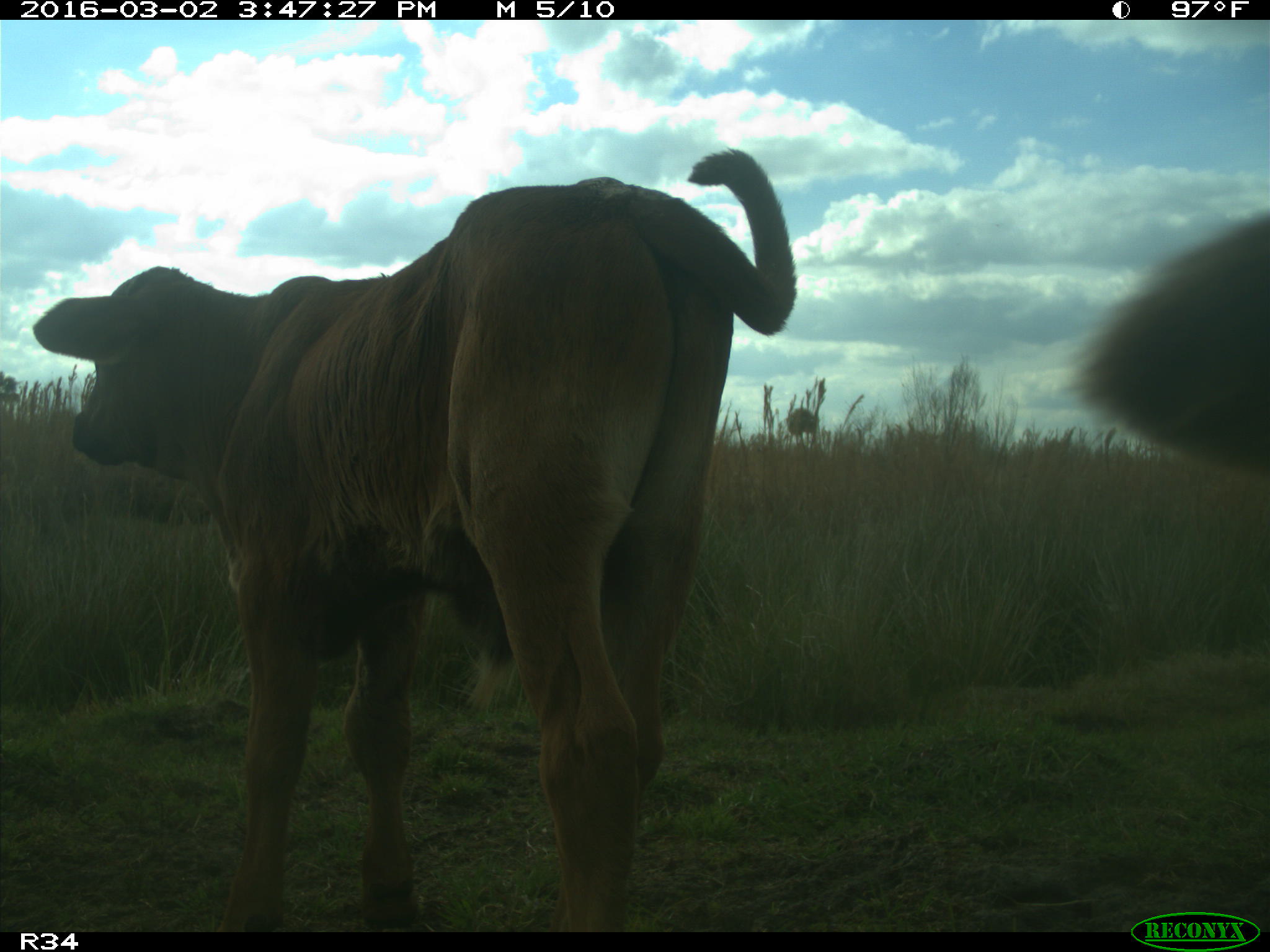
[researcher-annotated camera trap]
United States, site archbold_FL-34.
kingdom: Animalia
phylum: Chordata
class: Mammalia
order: Artiodactyla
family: Bovidae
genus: Bos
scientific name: Bos taurus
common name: domestic cow